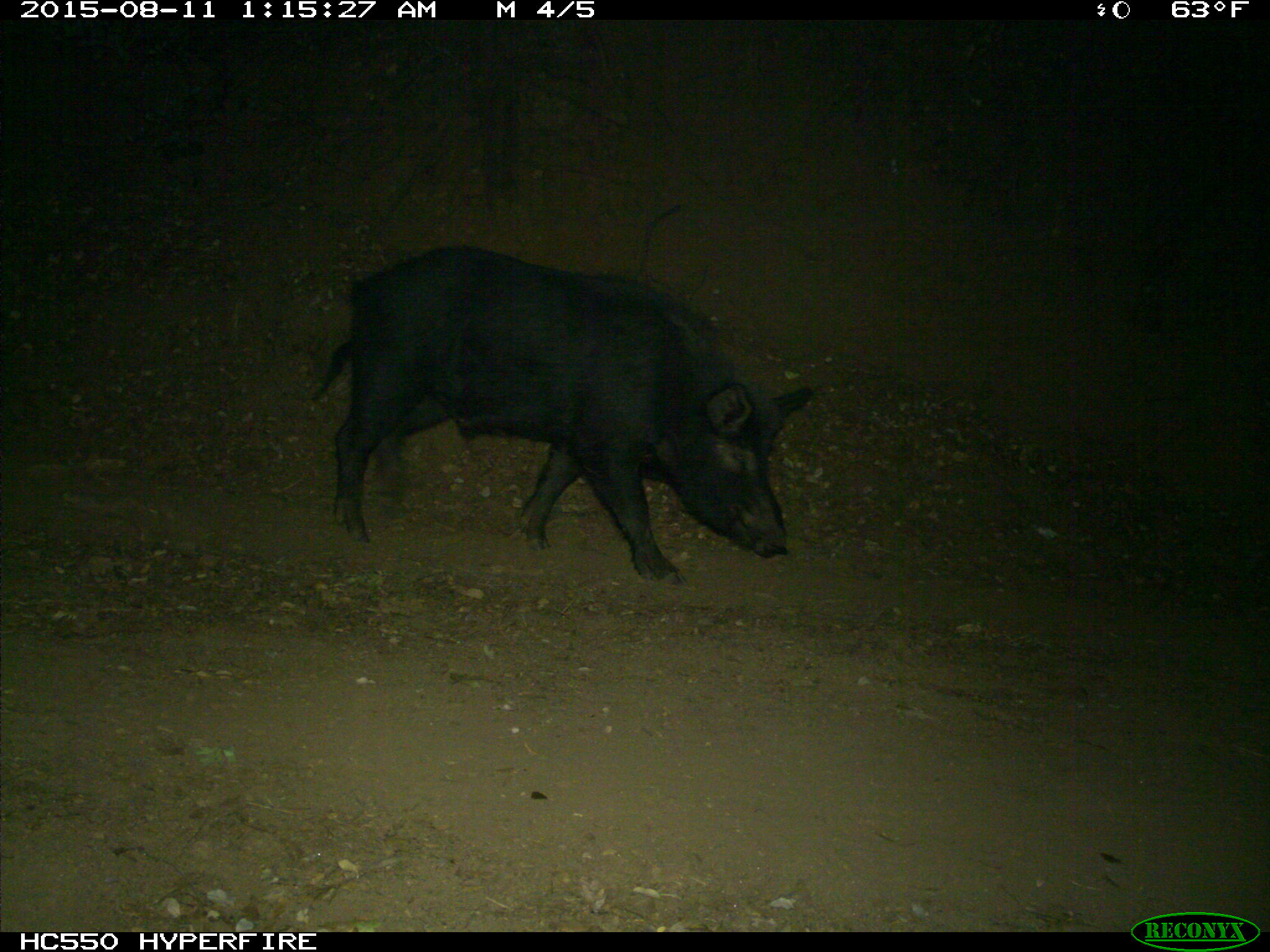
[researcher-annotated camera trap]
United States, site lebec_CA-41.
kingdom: Animalia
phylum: Chordata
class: Mammalia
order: Artiodactyla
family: Suidae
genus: Sus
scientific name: Sus scrofa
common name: wild boar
Sus scrofa (wild boar).